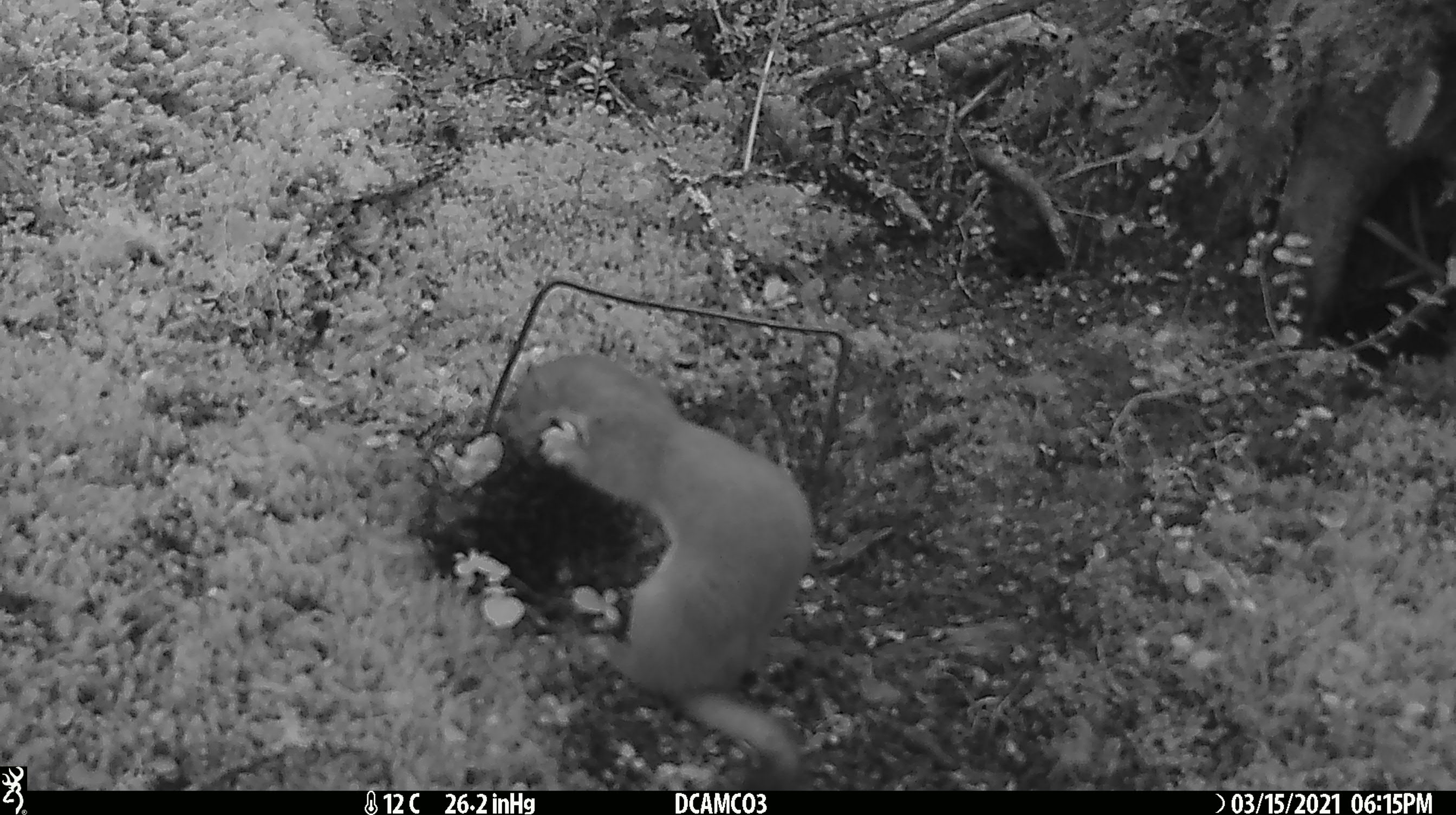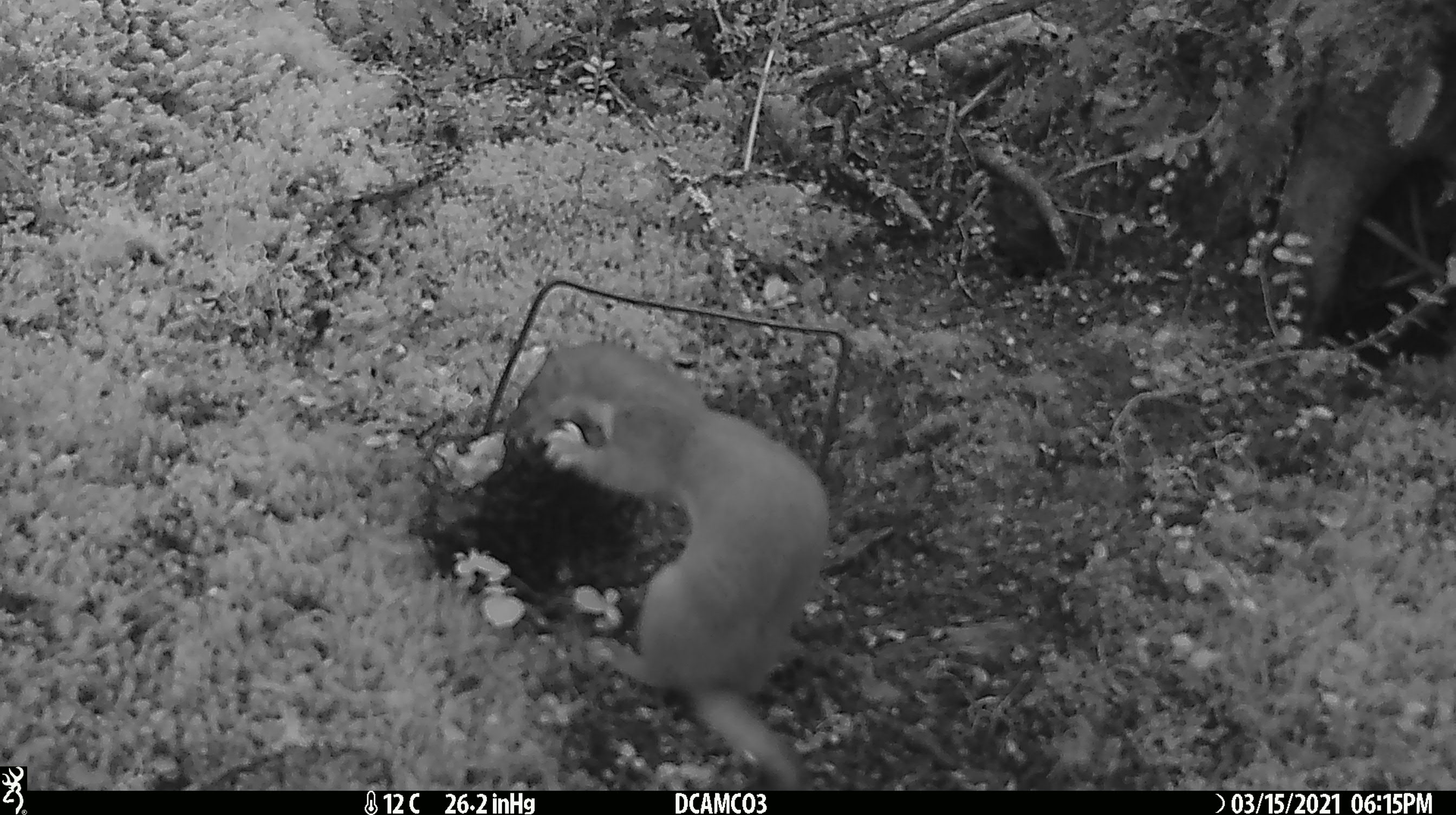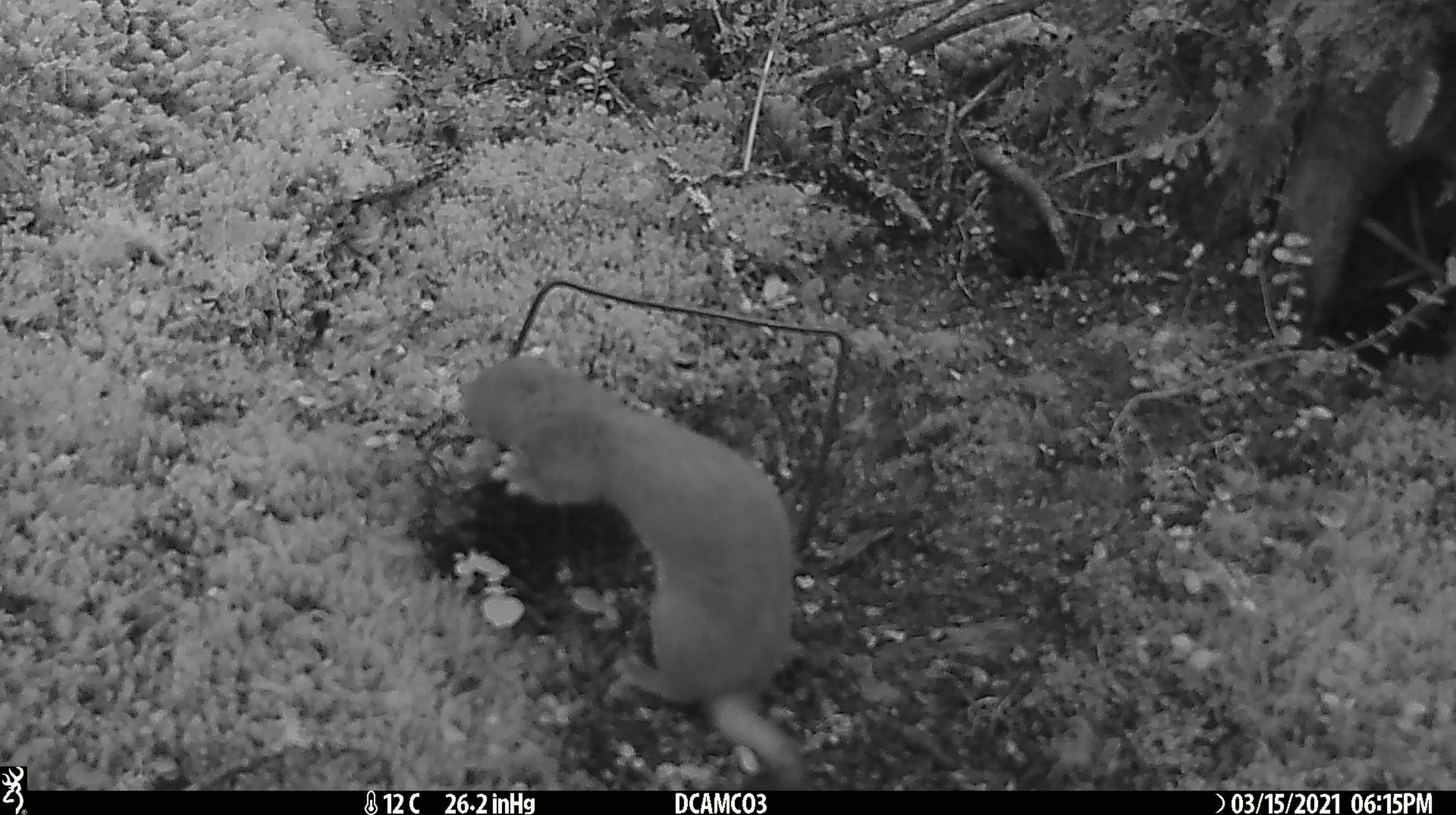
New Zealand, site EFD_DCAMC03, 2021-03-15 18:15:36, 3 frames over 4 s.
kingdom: Animalia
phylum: Chordata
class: Mammalia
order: Carnivora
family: Mustelidae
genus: Mustela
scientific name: Mustela erminea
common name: stoat